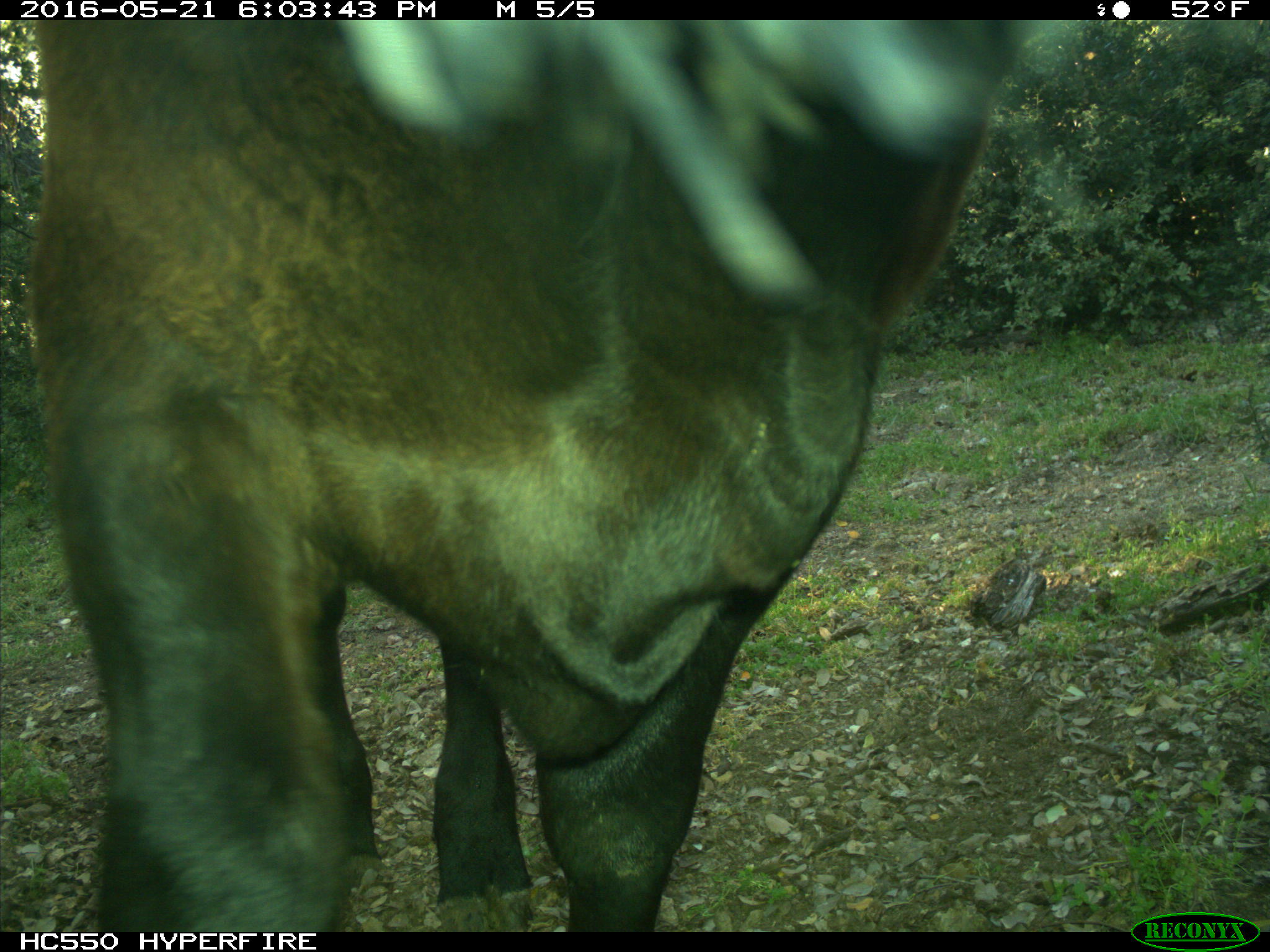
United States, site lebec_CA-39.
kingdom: Animalia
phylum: Chordata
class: Mammalia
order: Artiodactyla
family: Bovidae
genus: Bos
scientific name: Bos taurus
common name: domestic cow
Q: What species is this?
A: Bos taurus (domestic cow).